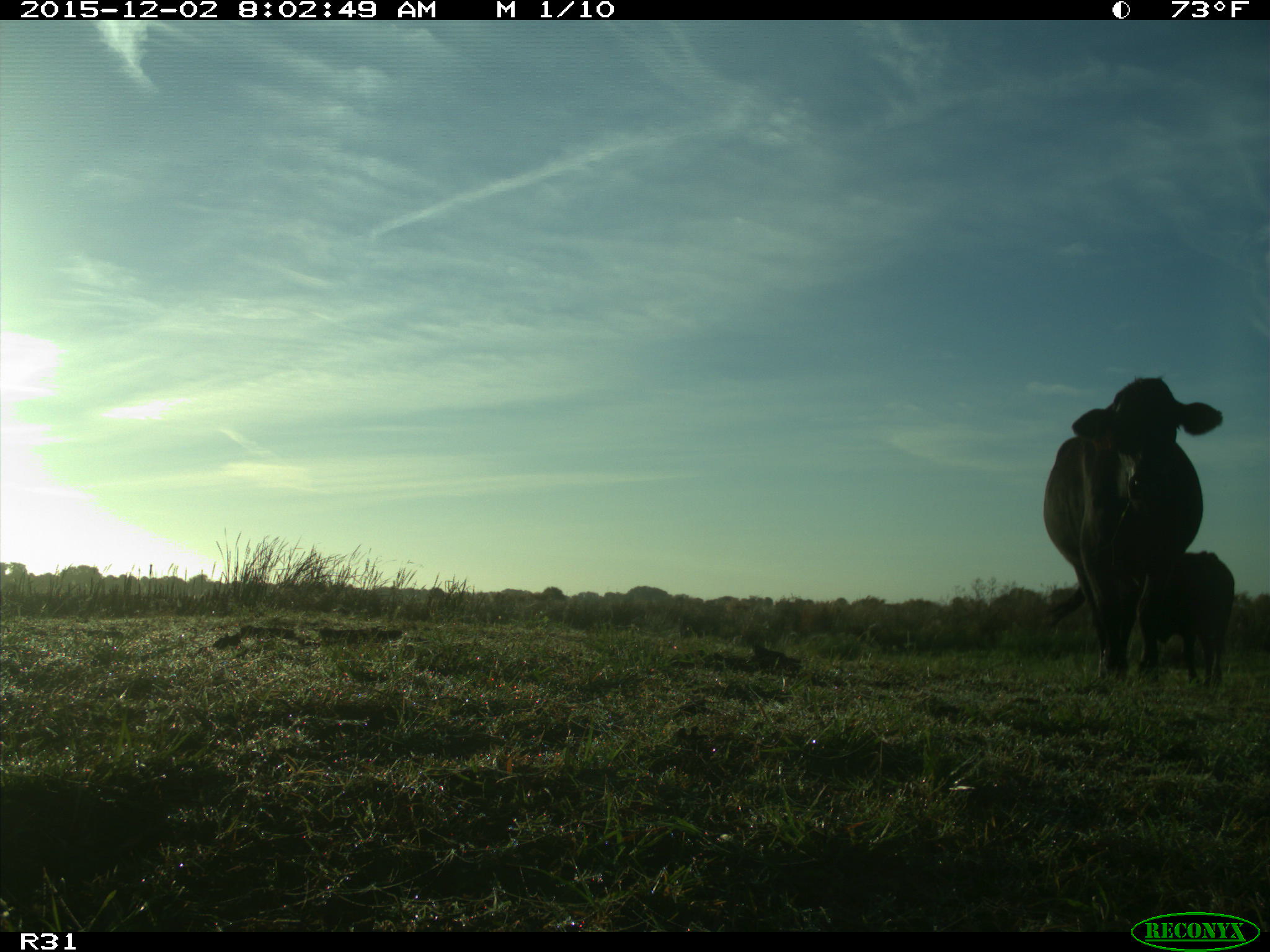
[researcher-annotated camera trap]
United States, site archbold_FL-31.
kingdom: Animalia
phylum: Chordata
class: Mammalia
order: Artiodactyla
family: Bovidae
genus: Bos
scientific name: Bos taurus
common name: domestic cow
Bos taurus (domestic cow).